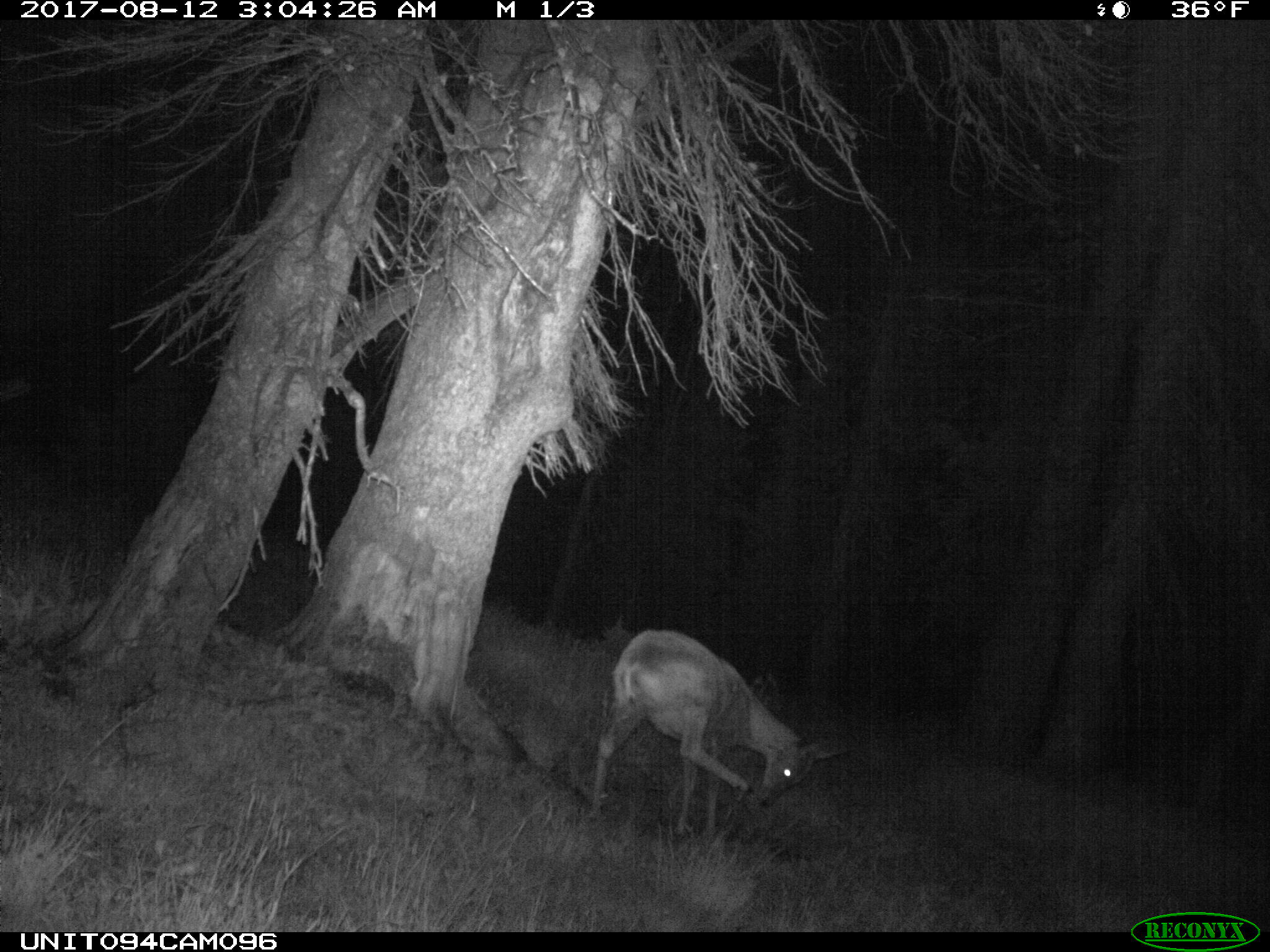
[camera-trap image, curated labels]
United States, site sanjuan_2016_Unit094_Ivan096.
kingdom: Animalia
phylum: Chordata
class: Mammalia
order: Artiodactyla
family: Cervidae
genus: Odocoileus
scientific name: Odocoileus hemionus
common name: mule deer